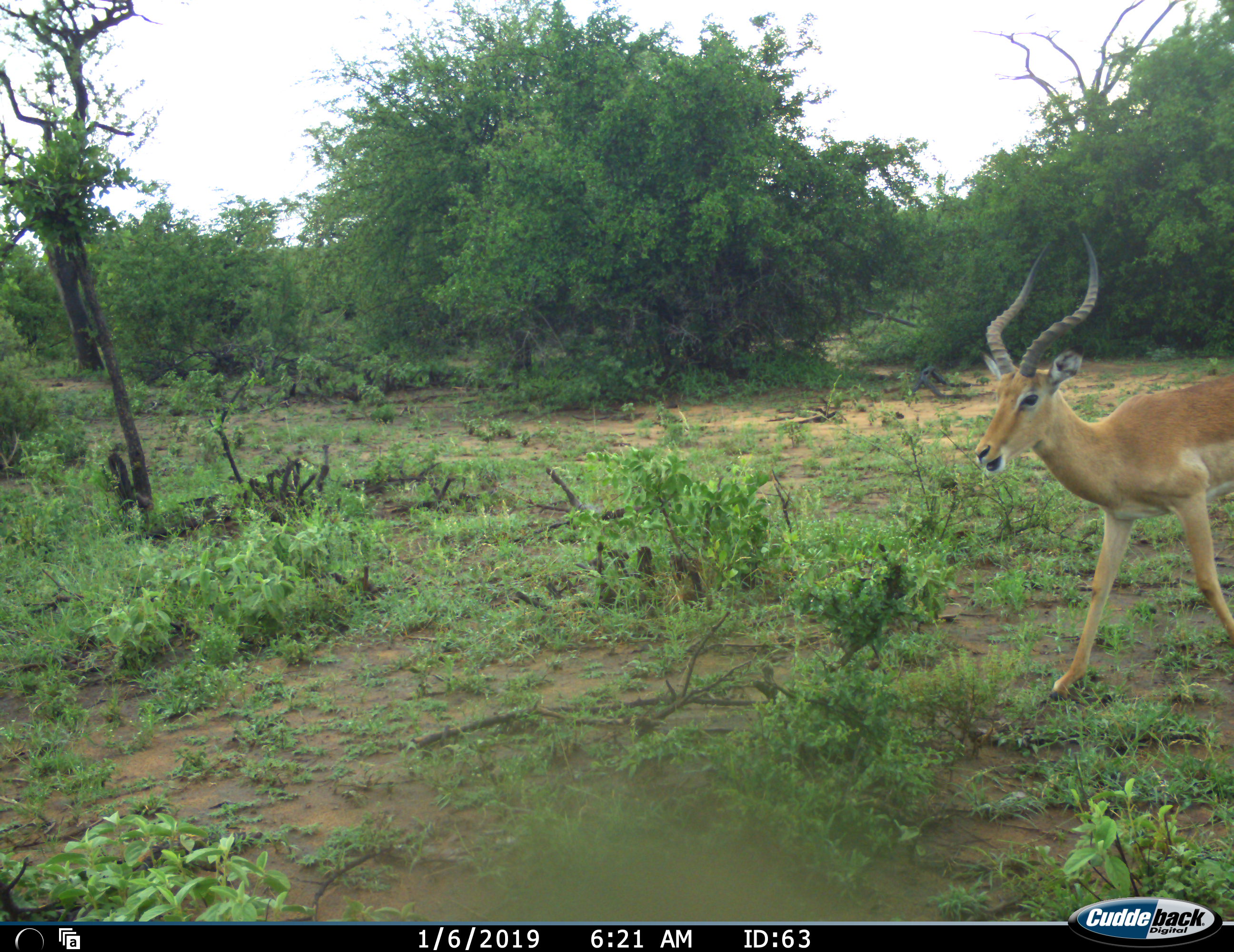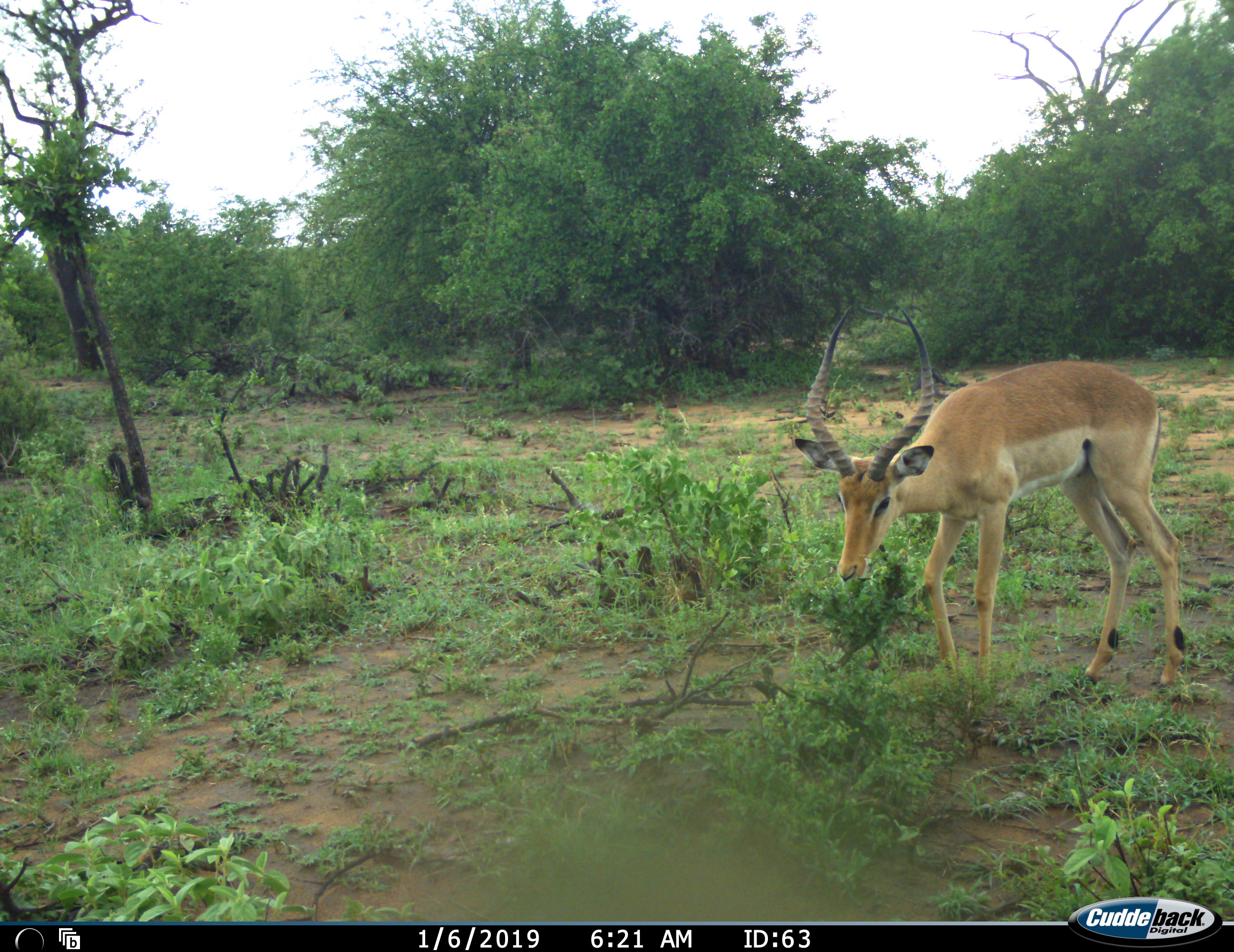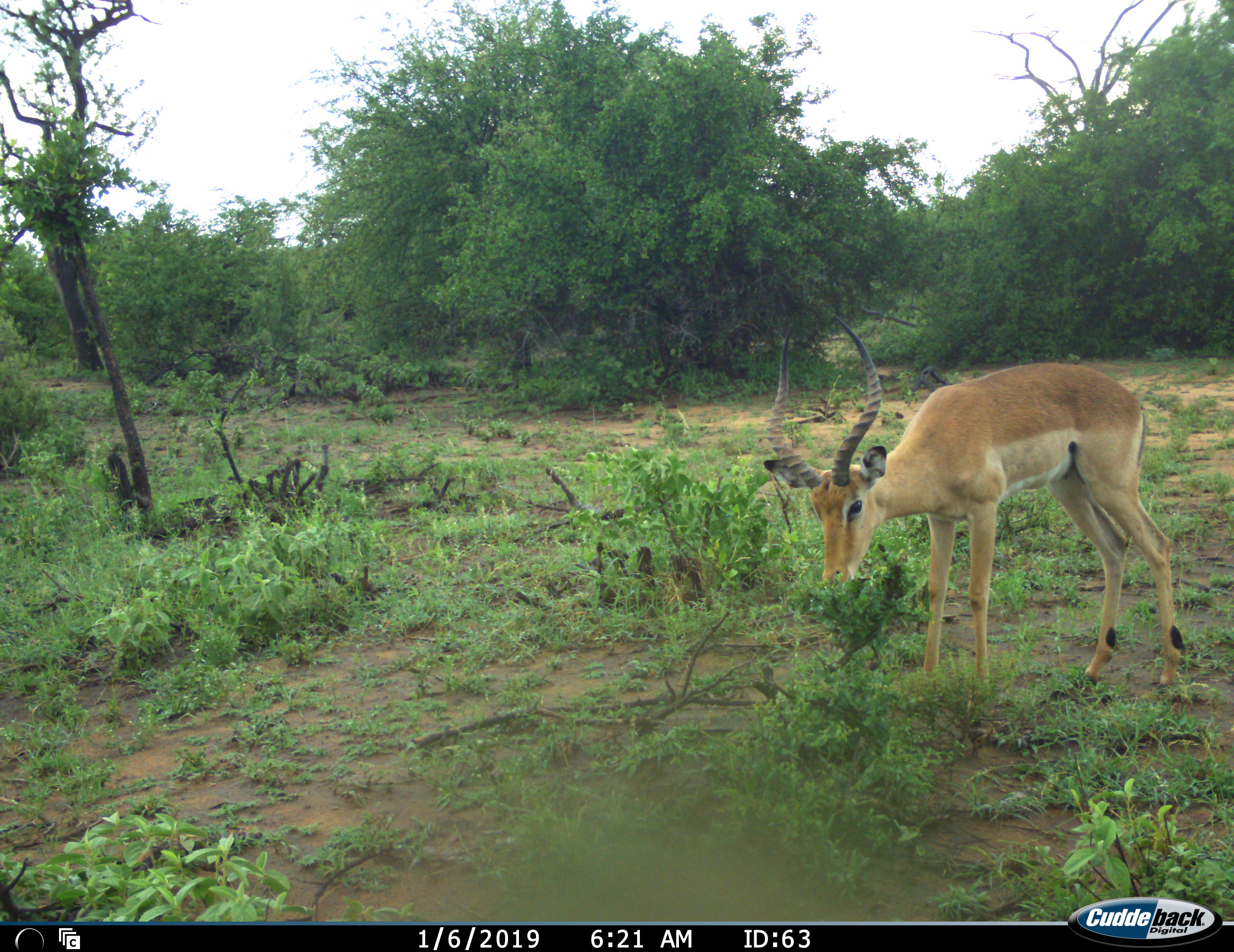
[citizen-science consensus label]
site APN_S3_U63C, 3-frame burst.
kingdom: Animalia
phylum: Chordata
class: Mammalia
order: Artiodactyla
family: Bovidae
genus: Aepyceros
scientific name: Aepyceros melampus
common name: impala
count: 1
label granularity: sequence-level